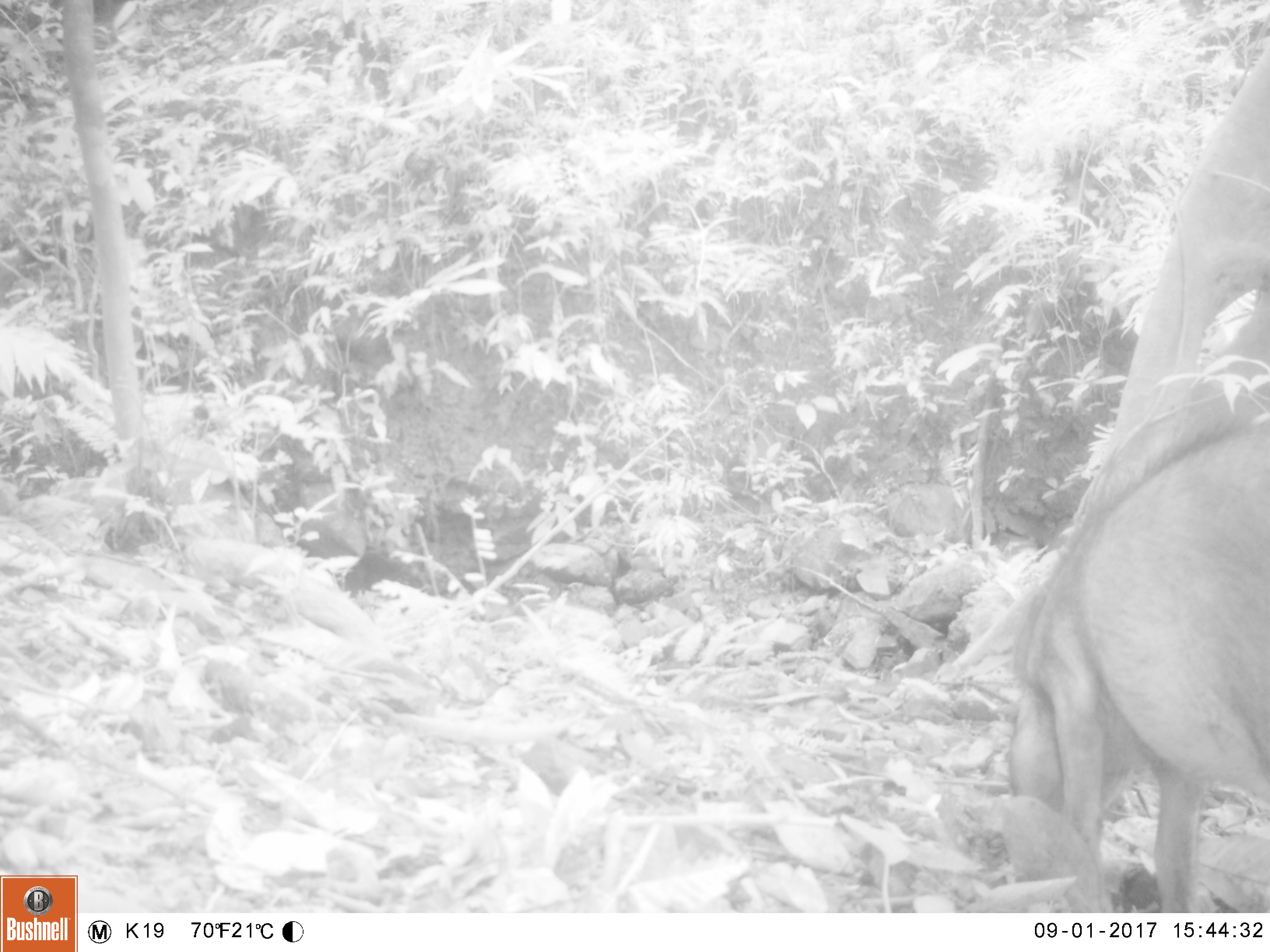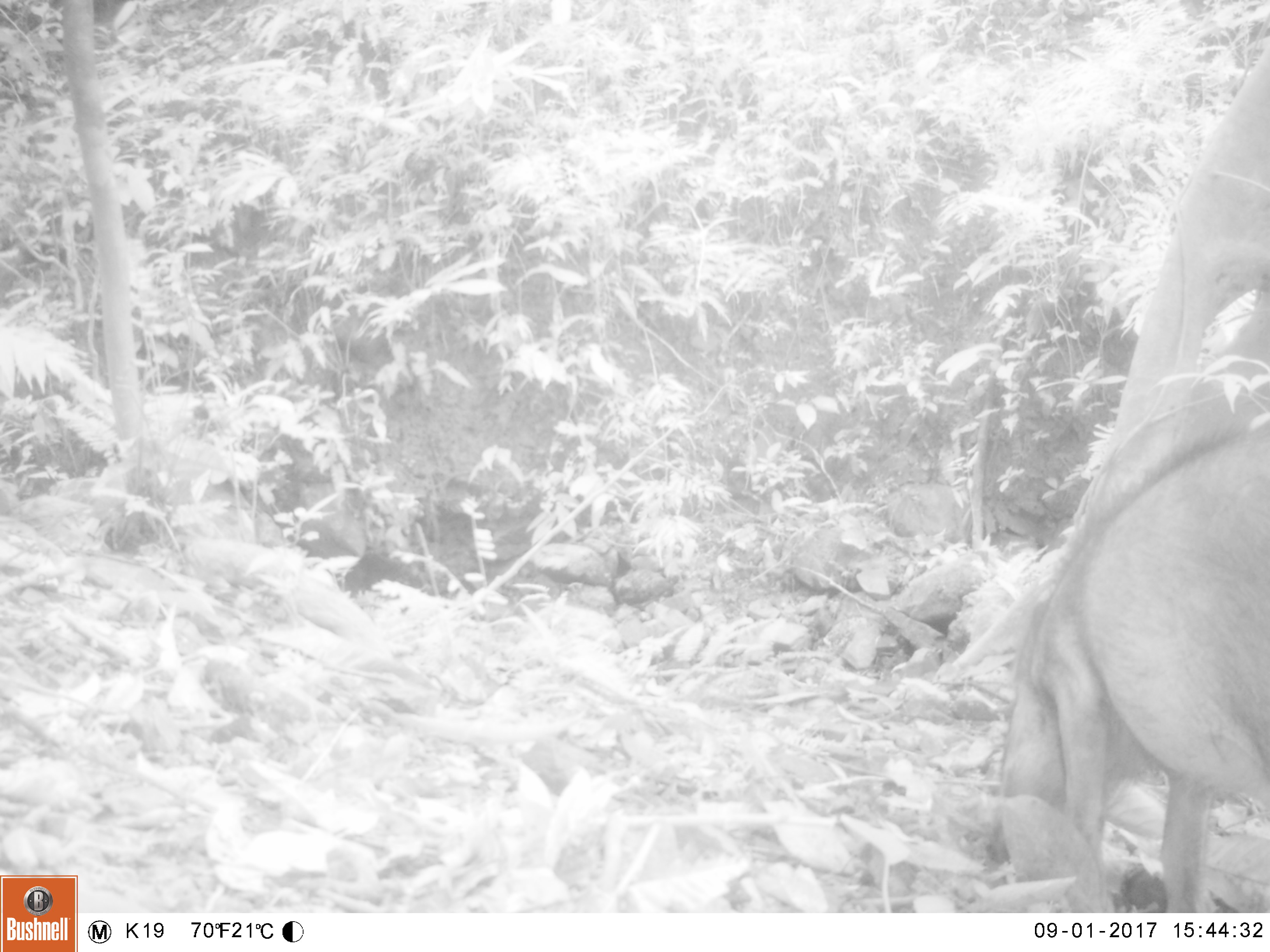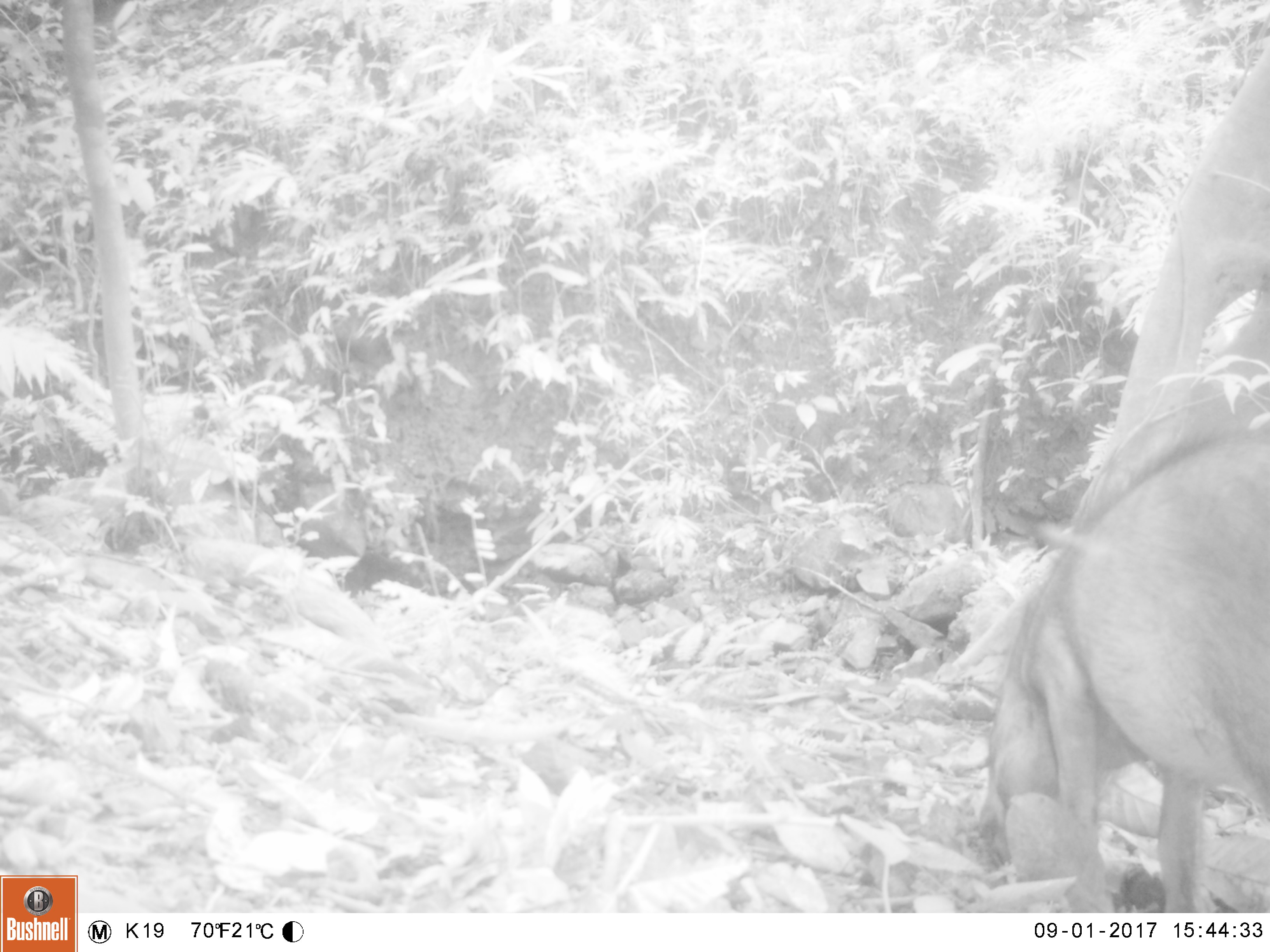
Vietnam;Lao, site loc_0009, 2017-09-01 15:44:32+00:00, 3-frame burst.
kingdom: Animalia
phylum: Chordata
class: Mammalia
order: Artiodactyla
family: Suidae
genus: Sus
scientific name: Sus scrofa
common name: eurasian wild pig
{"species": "eurasian wild pig (Sus scrofa)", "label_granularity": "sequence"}